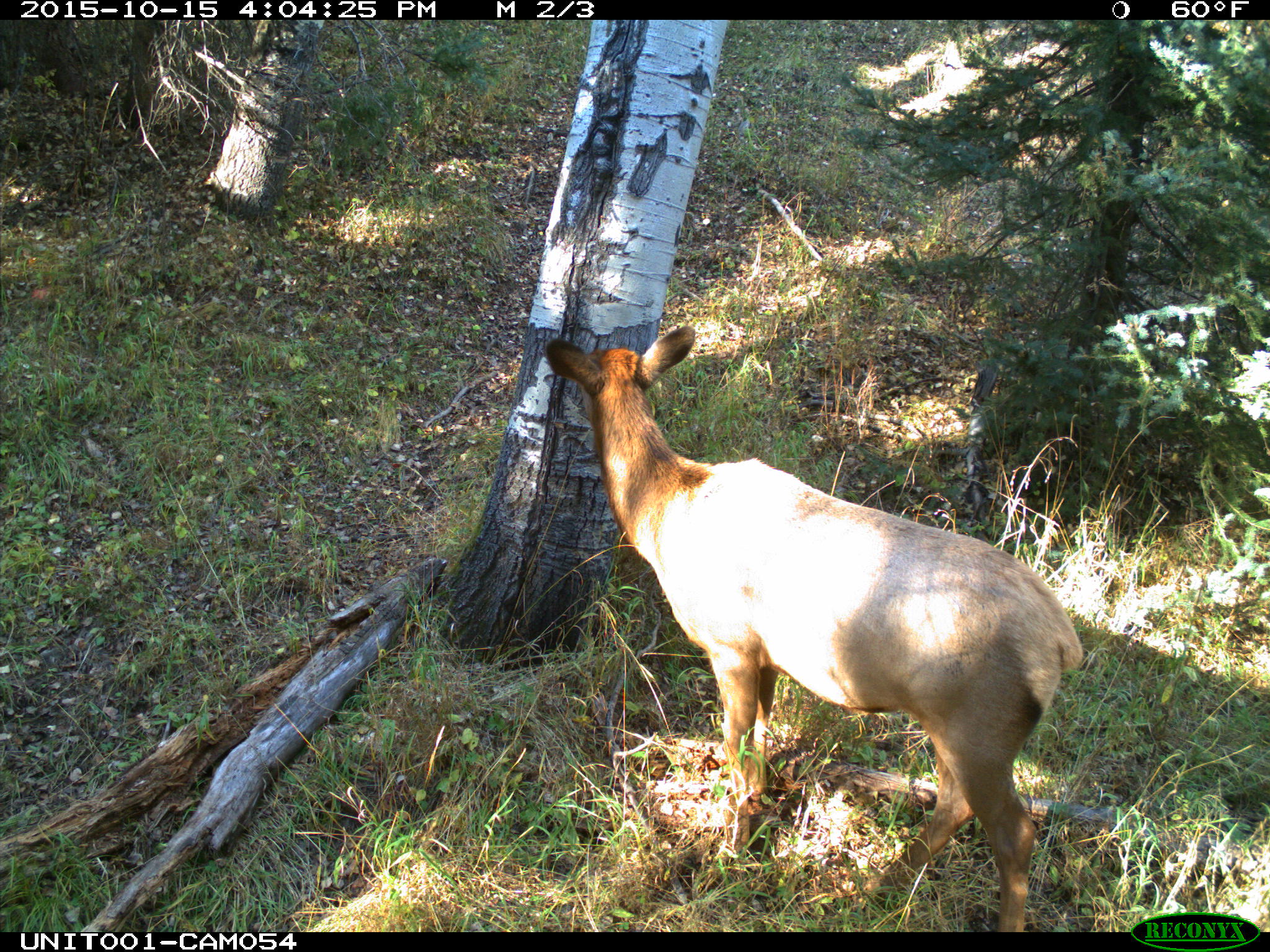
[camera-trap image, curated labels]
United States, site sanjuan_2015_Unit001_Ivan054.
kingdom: Animalia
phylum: Chordata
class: Mammalia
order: Artiodactyla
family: Cervidae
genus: Cervus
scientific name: Cervus elaphus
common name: red deer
Cervus elaphus (red deer).